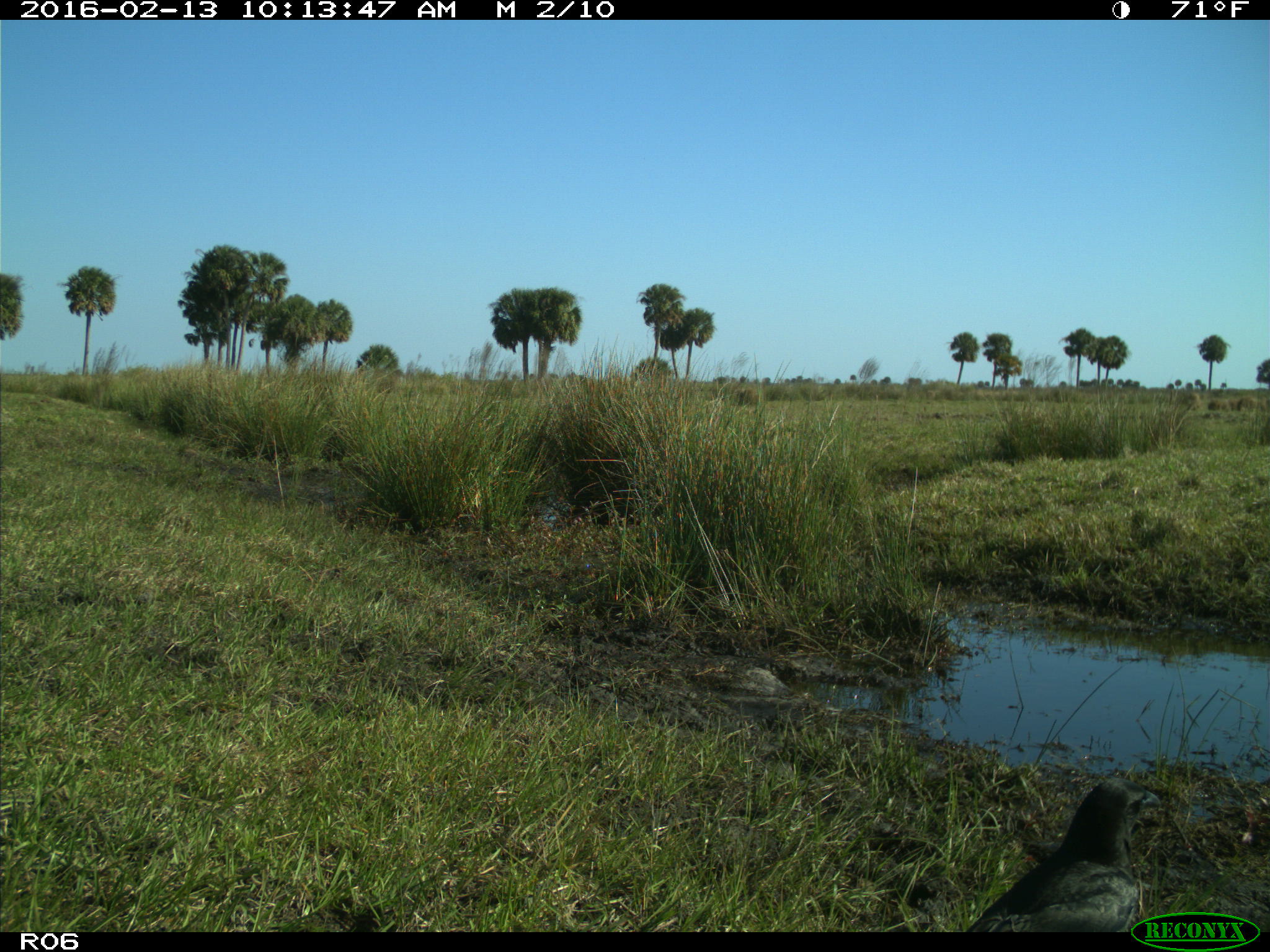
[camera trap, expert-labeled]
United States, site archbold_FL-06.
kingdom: Animalia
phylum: Chordata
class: Aves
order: Passeriformes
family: Corvidae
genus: Corvus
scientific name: Corvus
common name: crows and ravens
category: unidentified corvus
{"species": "unidentified corvus (crows and ravens) (Corvus)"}